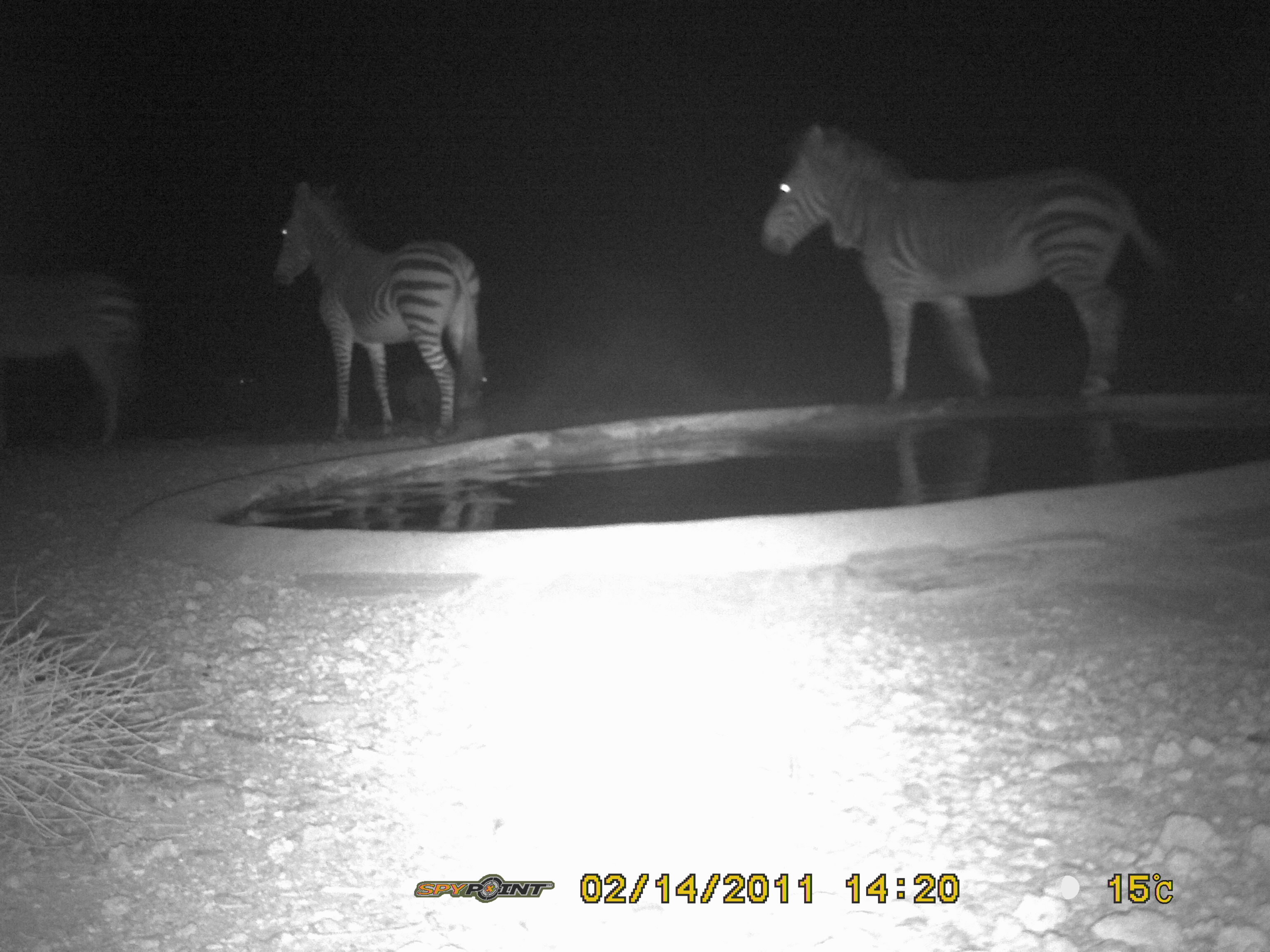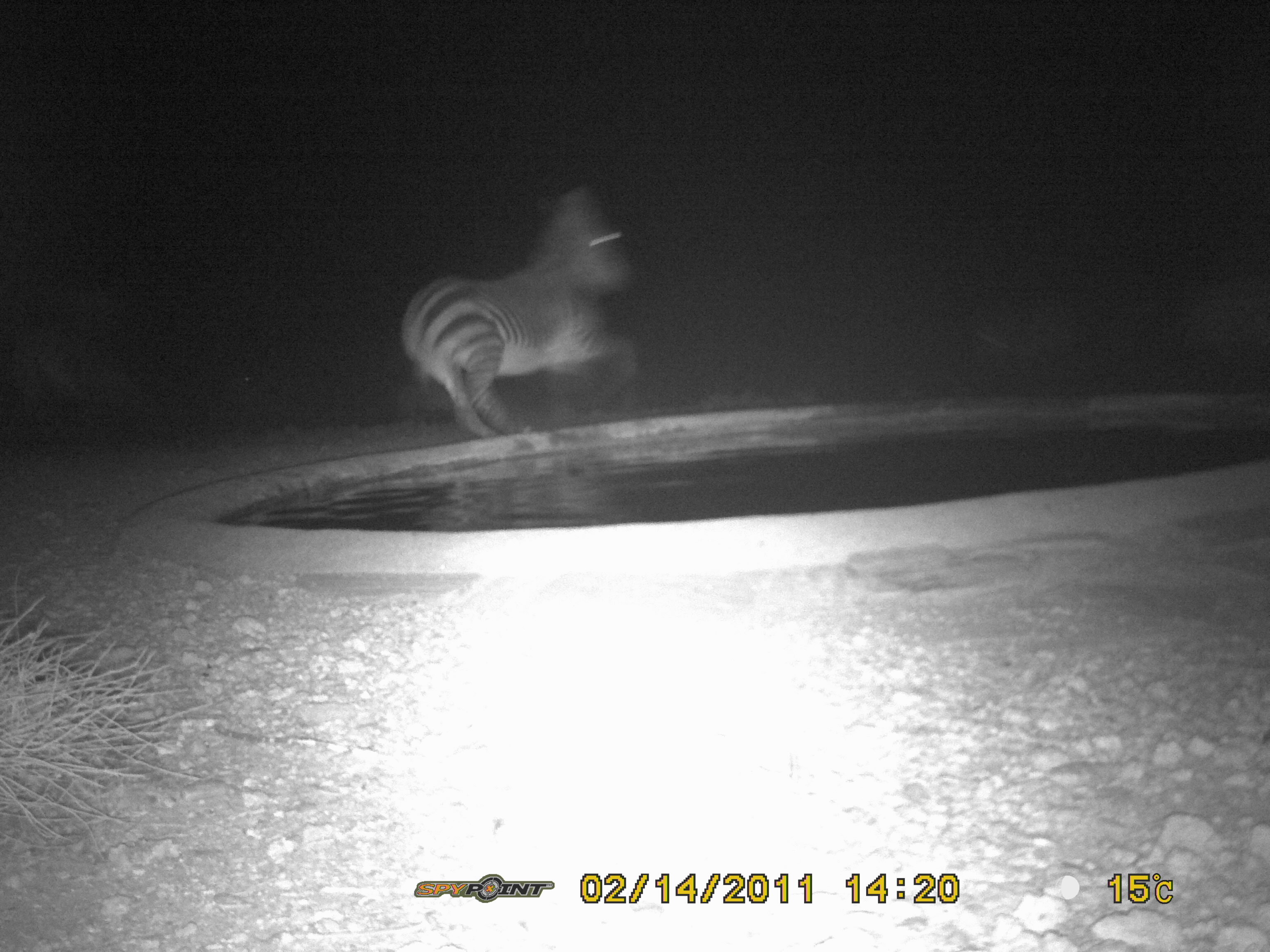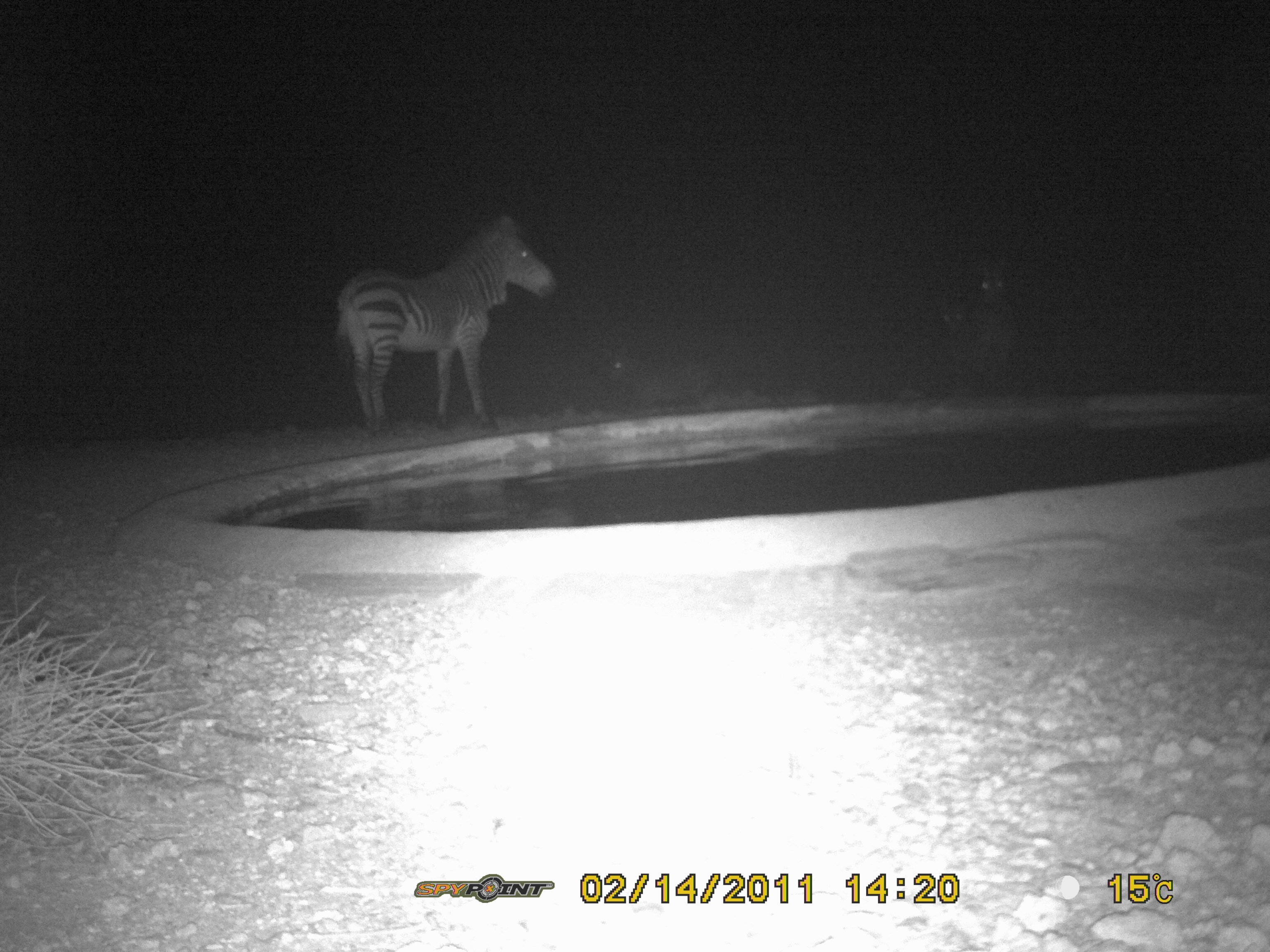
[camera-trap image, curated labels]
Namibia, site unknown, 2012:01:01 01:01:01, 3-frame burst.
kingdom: Animalia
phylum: Chordata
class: Mammalia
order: Perissodactyla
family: Equidae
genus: Equus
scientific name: Equus zebra hartmannae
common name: hartmann's mountain zebra